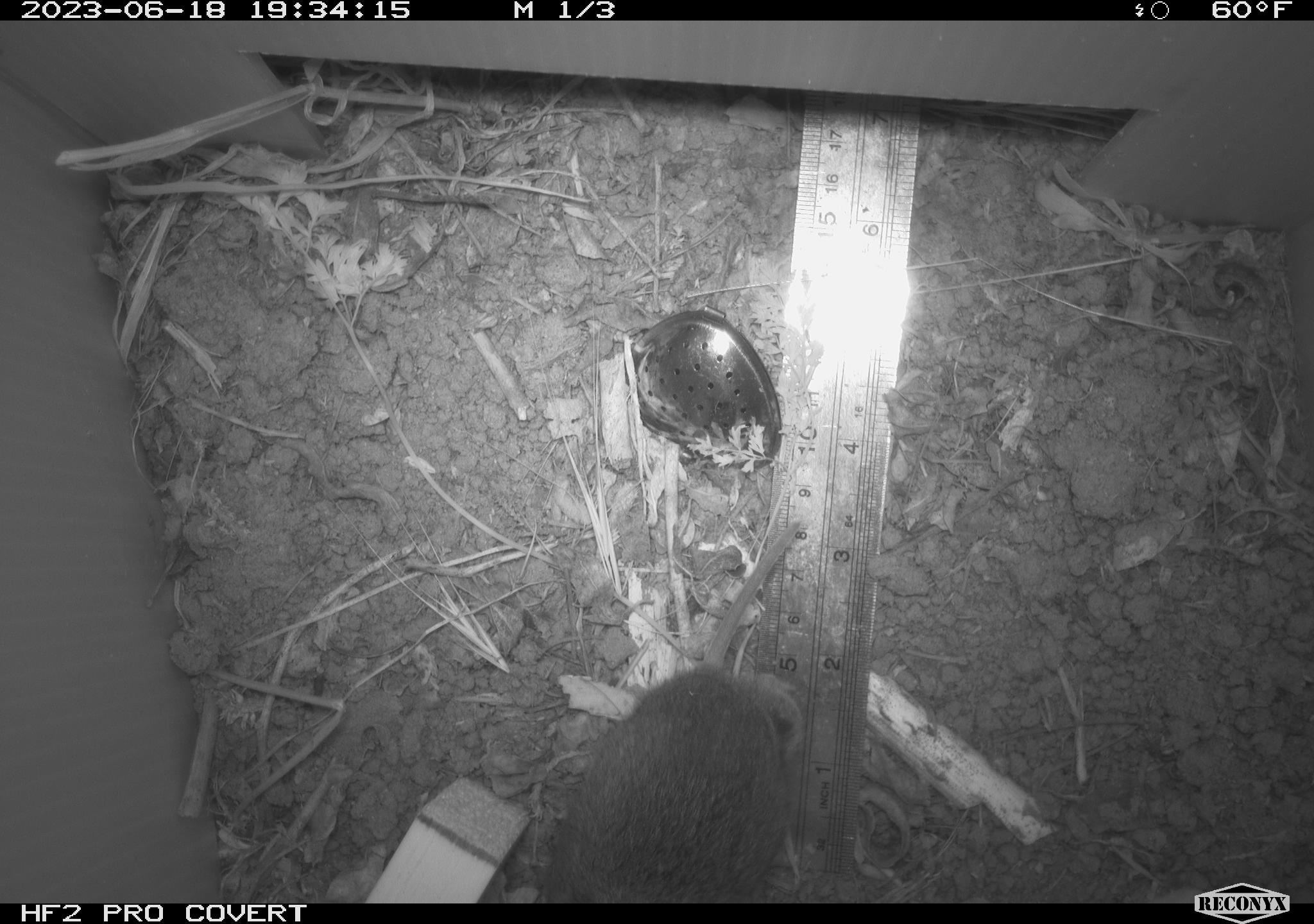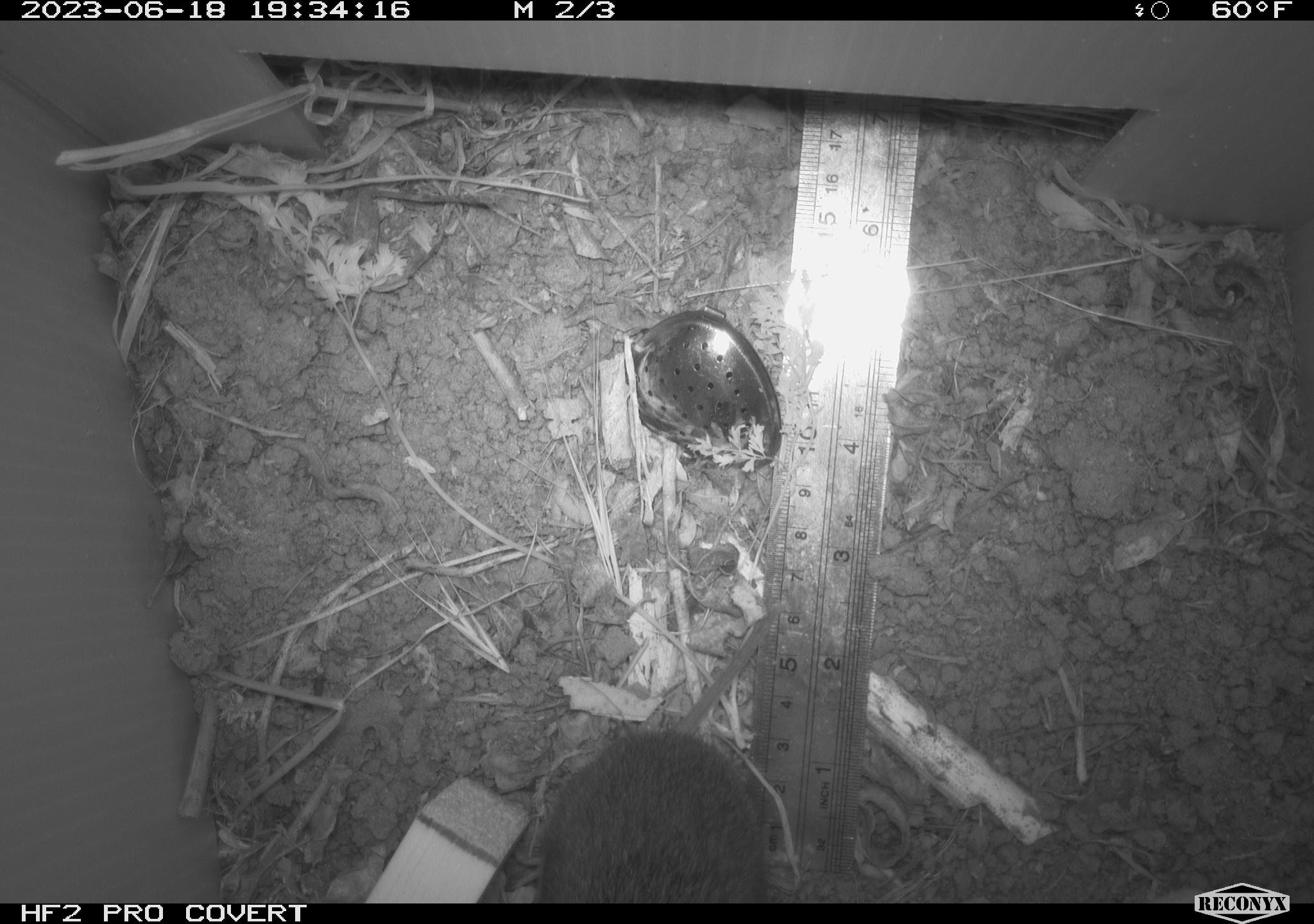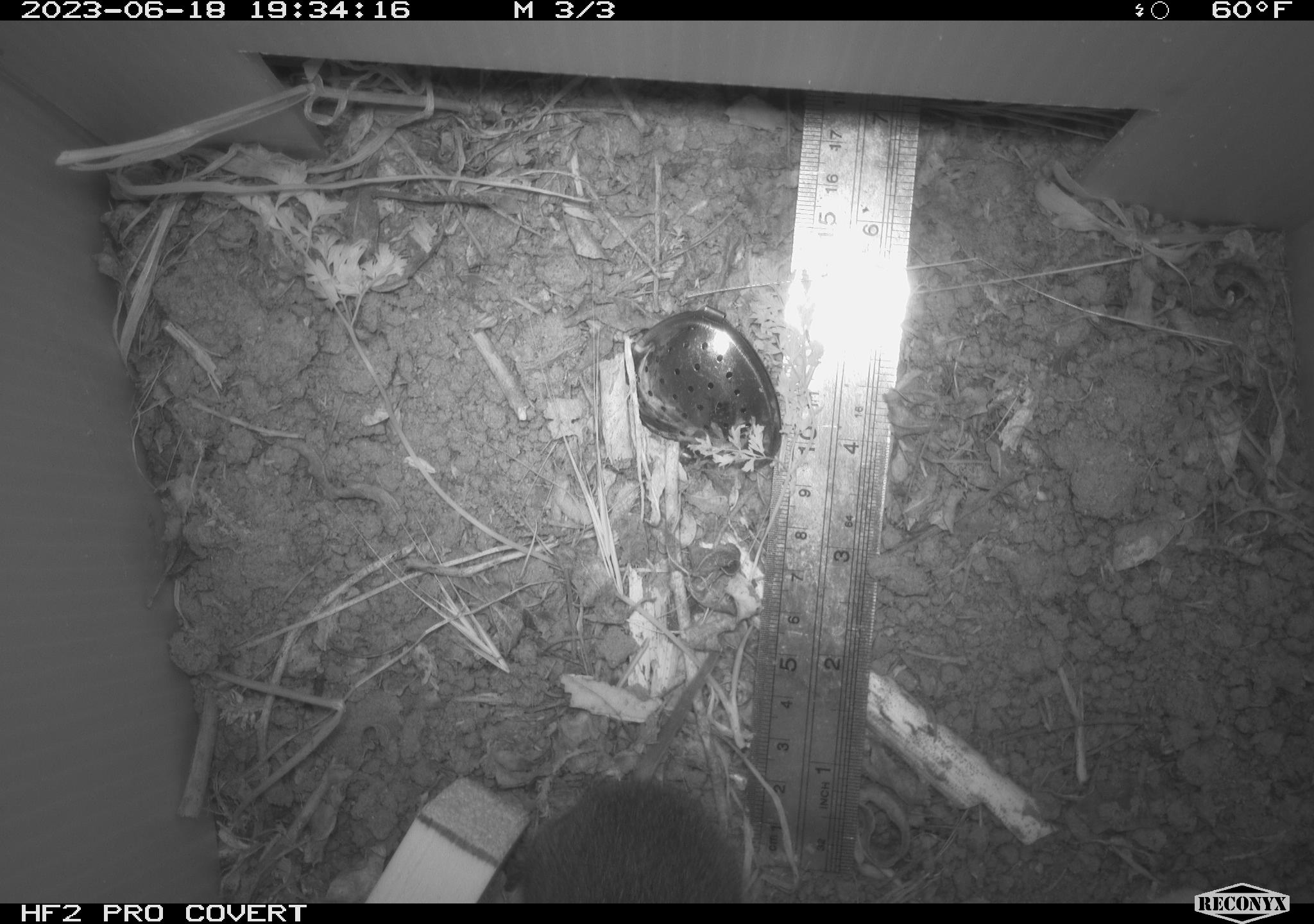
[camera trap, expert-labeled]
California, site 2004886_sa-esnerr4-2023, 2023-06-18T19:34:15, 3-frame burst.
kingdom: Animalia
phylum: Chordata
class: Mammalia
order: Rodentia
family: Cricetidae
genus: Microtus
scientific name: Microtus californicus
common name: california vole